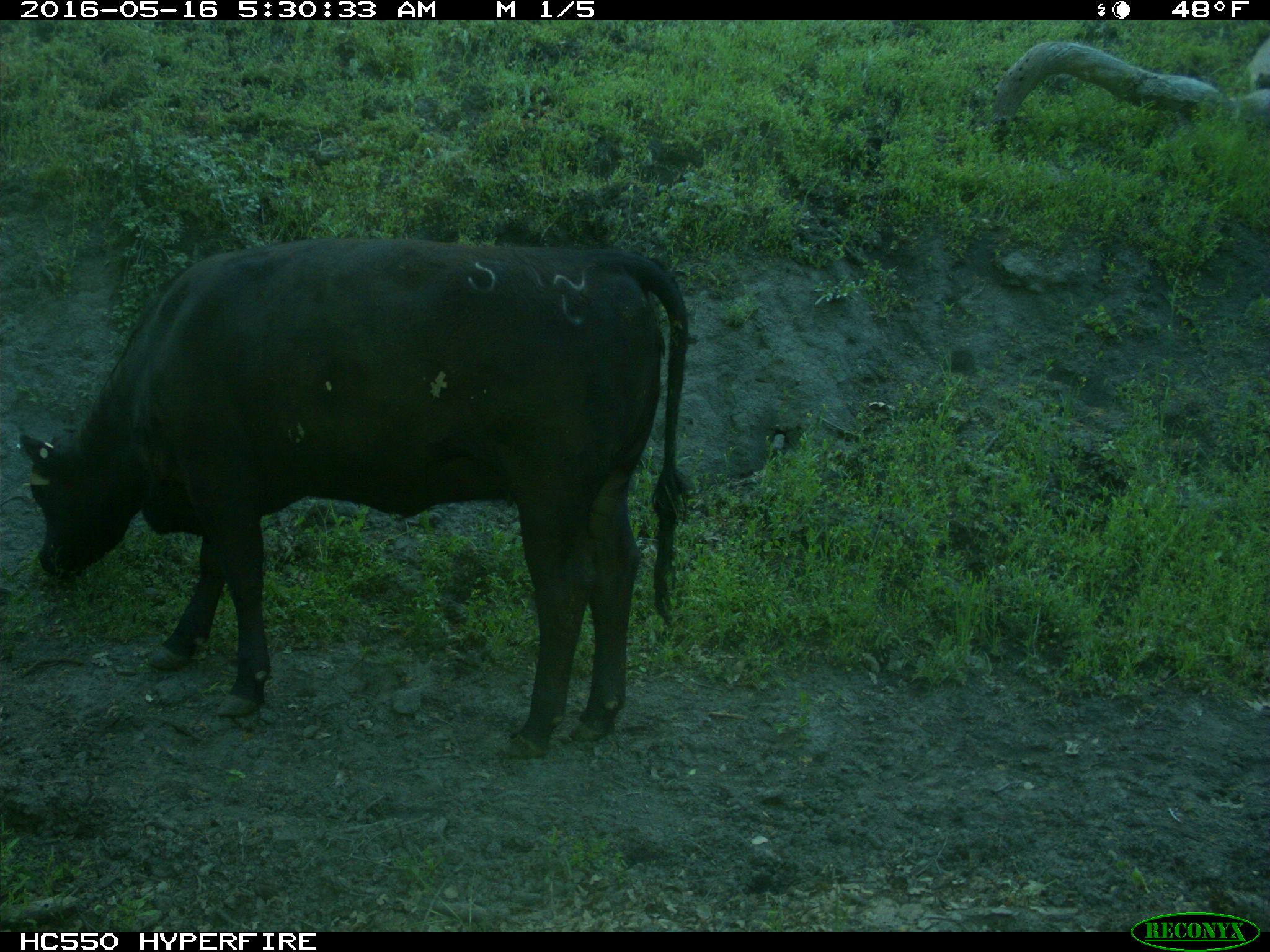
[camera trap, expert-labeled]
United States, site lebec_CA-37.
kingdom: Animalia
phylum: Chordata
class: Mammalia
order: Artiodactyla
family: Bovidae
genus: Bos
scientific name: Bos taurus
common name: domestic cow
Bos taurus (domestic cow).